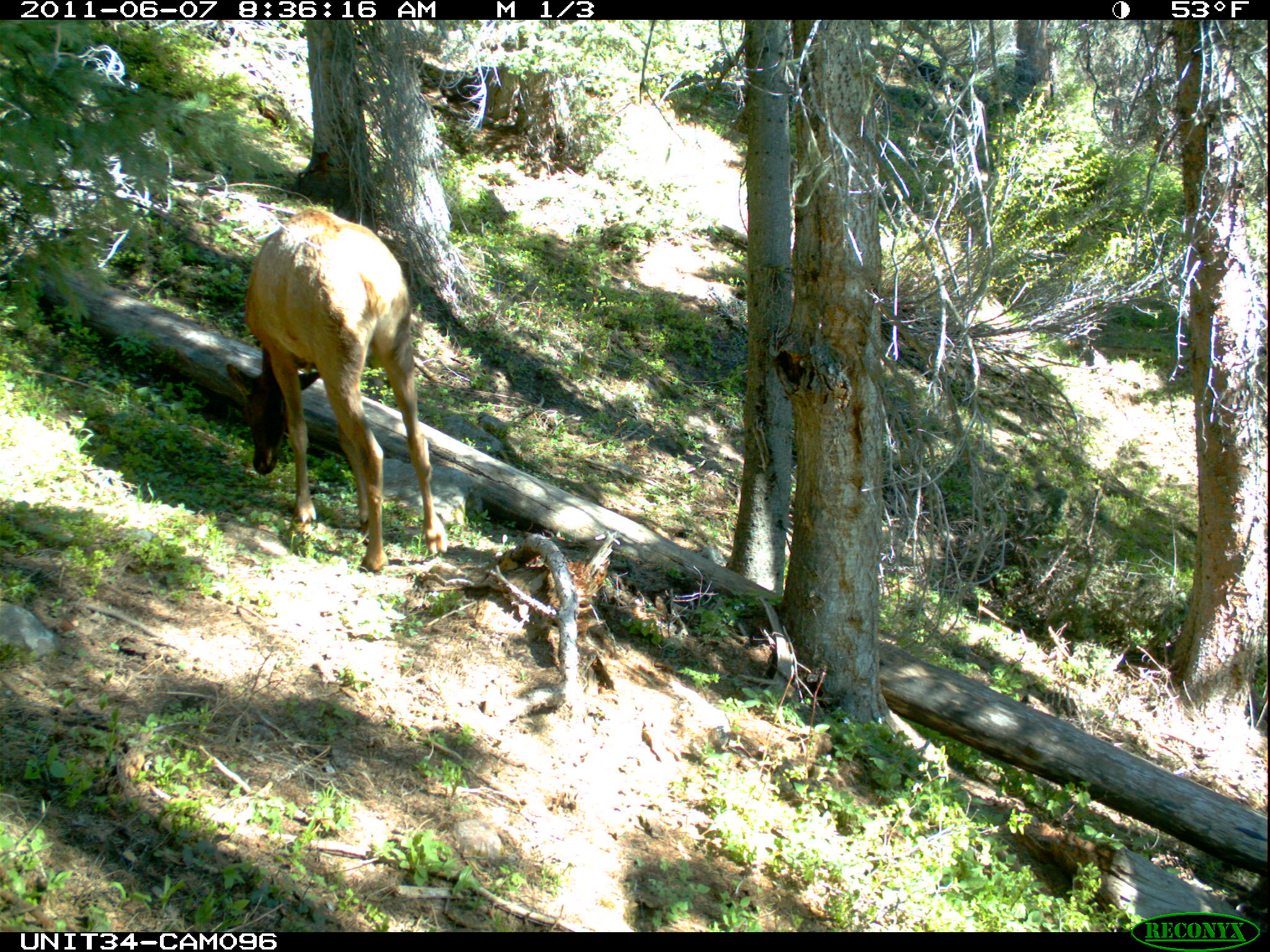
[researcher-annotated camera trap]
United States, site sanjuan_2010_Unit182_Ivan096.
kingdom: Animalia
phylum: Chordata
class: Mammalia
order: Artiodactyla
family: Cervidae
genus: Cervus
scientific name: Cervus elaphus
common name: red deer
Cervus elaphus (red deer).